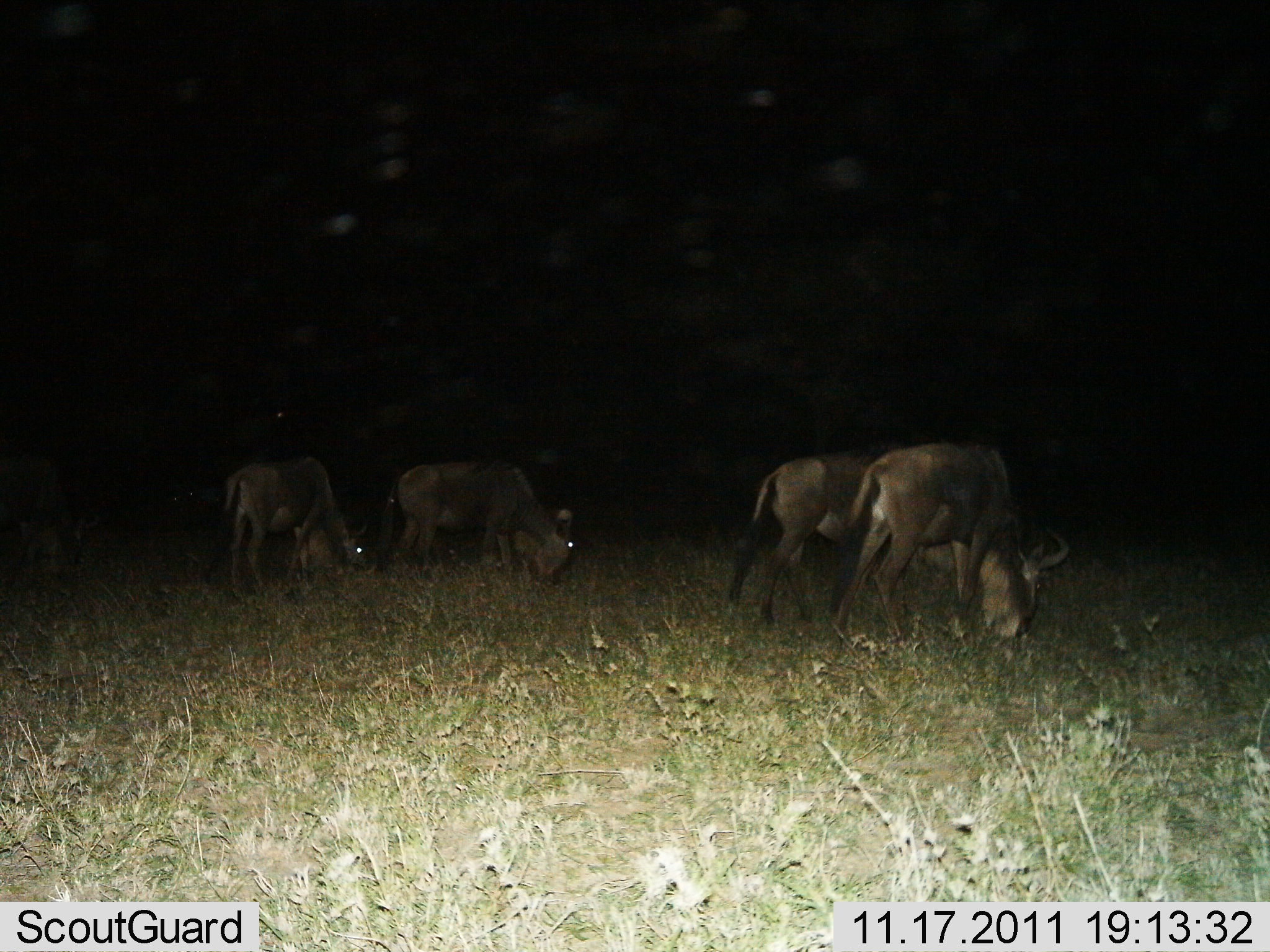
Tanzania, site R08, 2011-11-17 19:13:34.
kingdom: Animalia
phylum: Chordata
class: Mammalia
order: Artiodactyla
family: Bovidae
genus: Connochaetes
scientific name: Connochaetes taurinus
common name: blue wildebeest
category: wildebeest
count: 4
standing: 25%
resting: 0%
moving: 0%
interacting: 0%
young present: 0%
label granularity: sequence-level